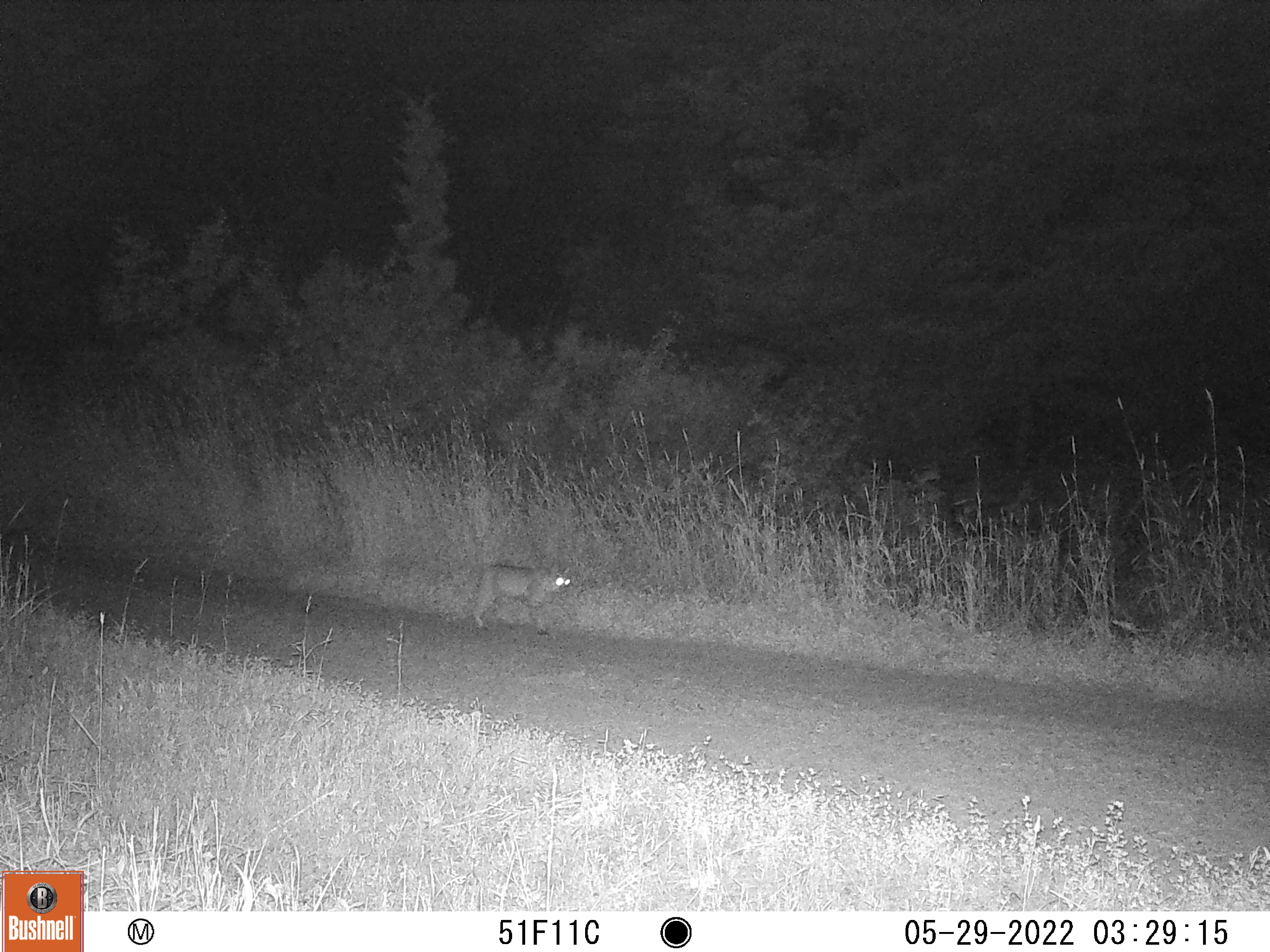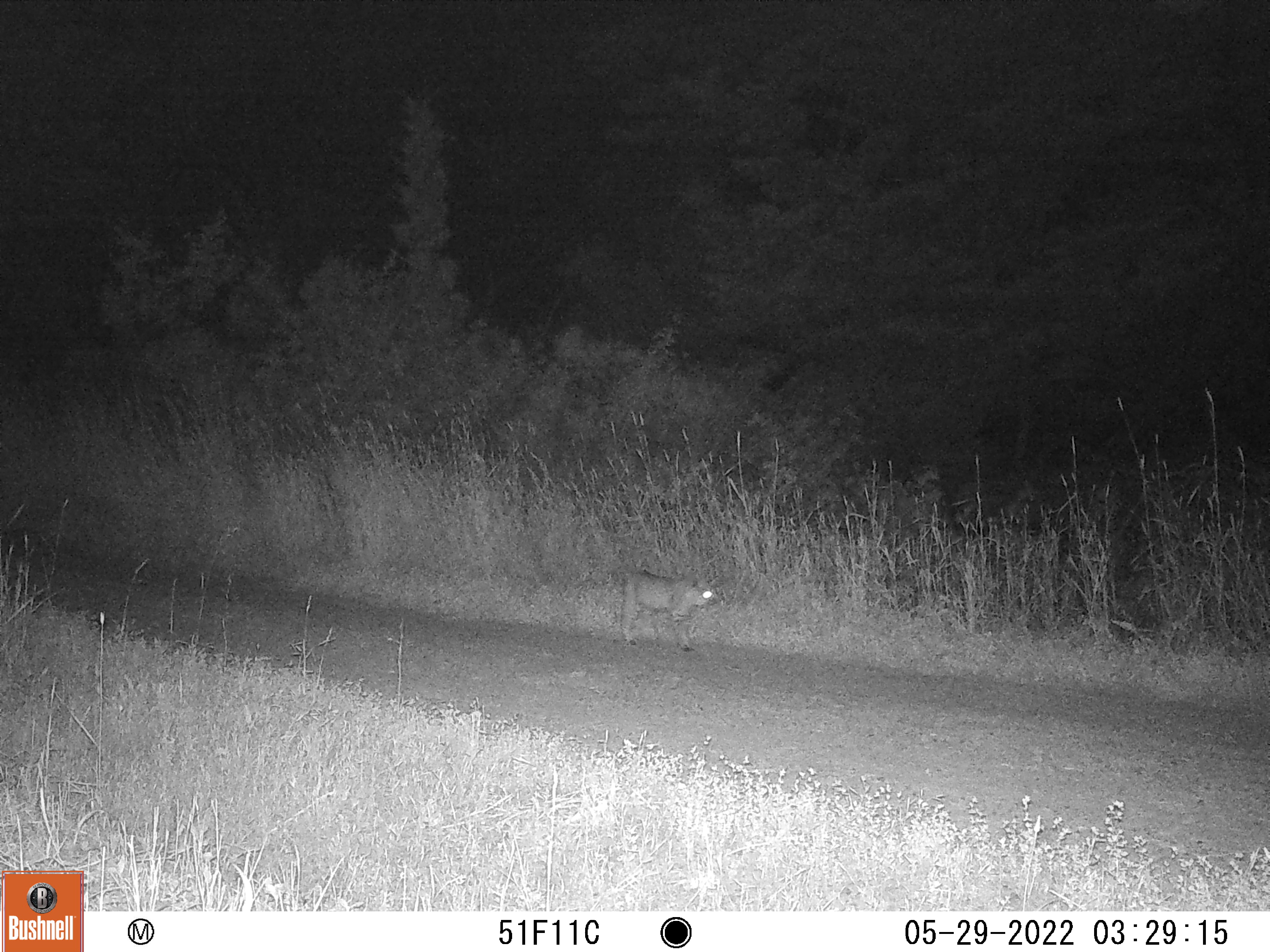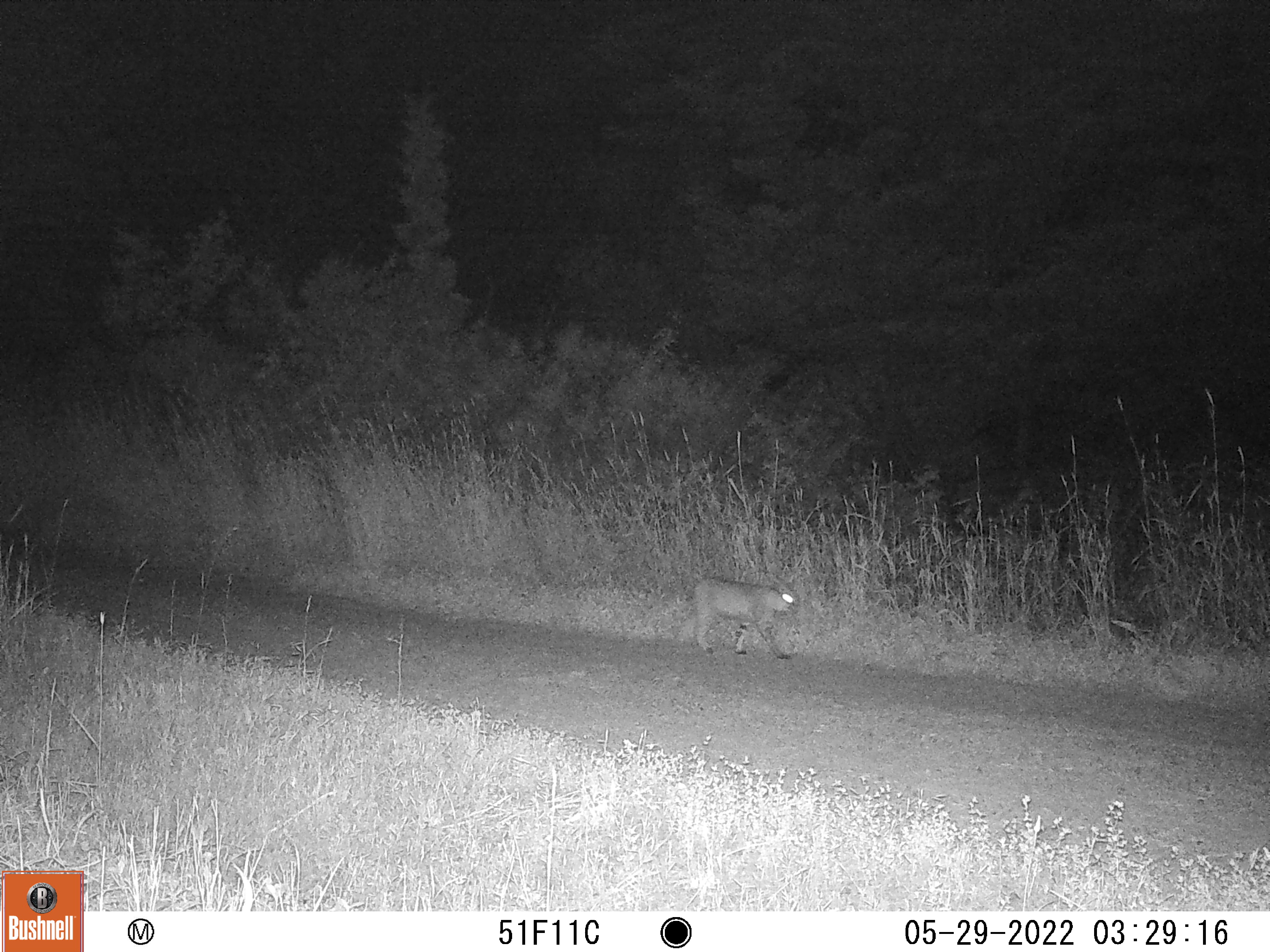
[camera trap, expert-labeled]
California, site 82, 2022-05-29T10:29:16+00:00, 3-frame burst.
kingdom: Animalia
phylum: Chordata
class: Mammalia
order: Carnivora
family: Felidae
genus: Lynx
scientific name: Lynx rufus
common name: bobcat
Bobcat (Lynx rufus).